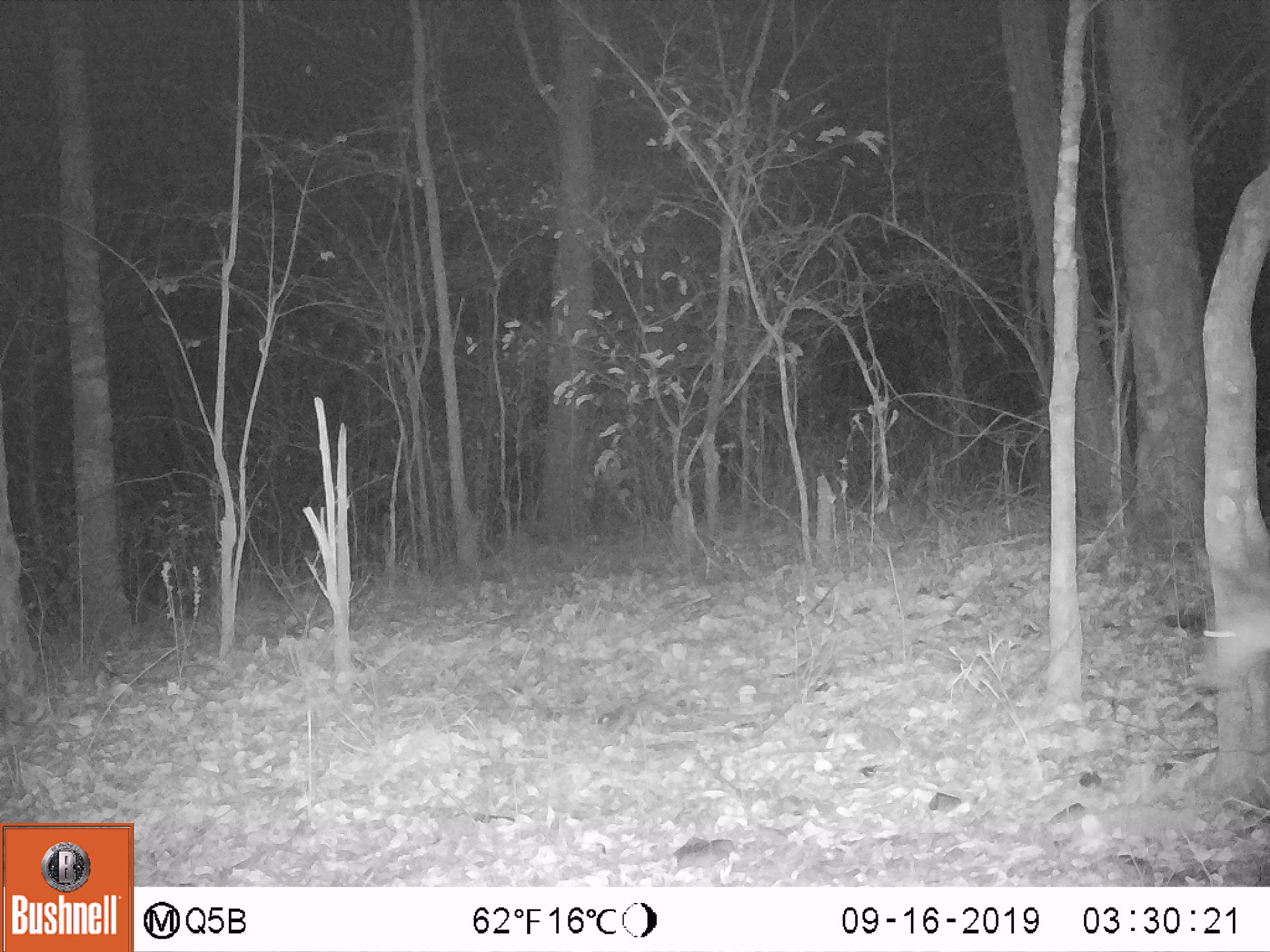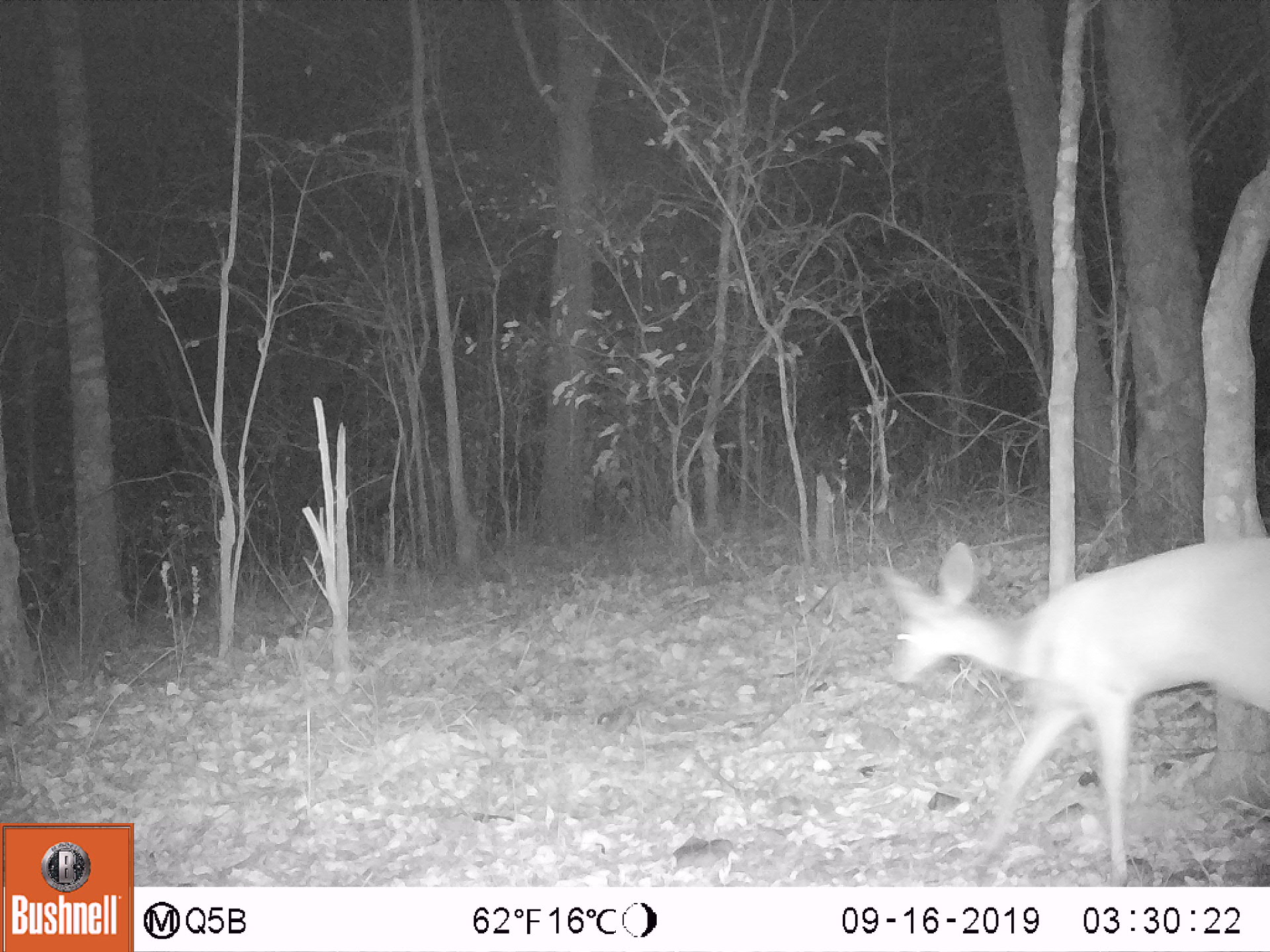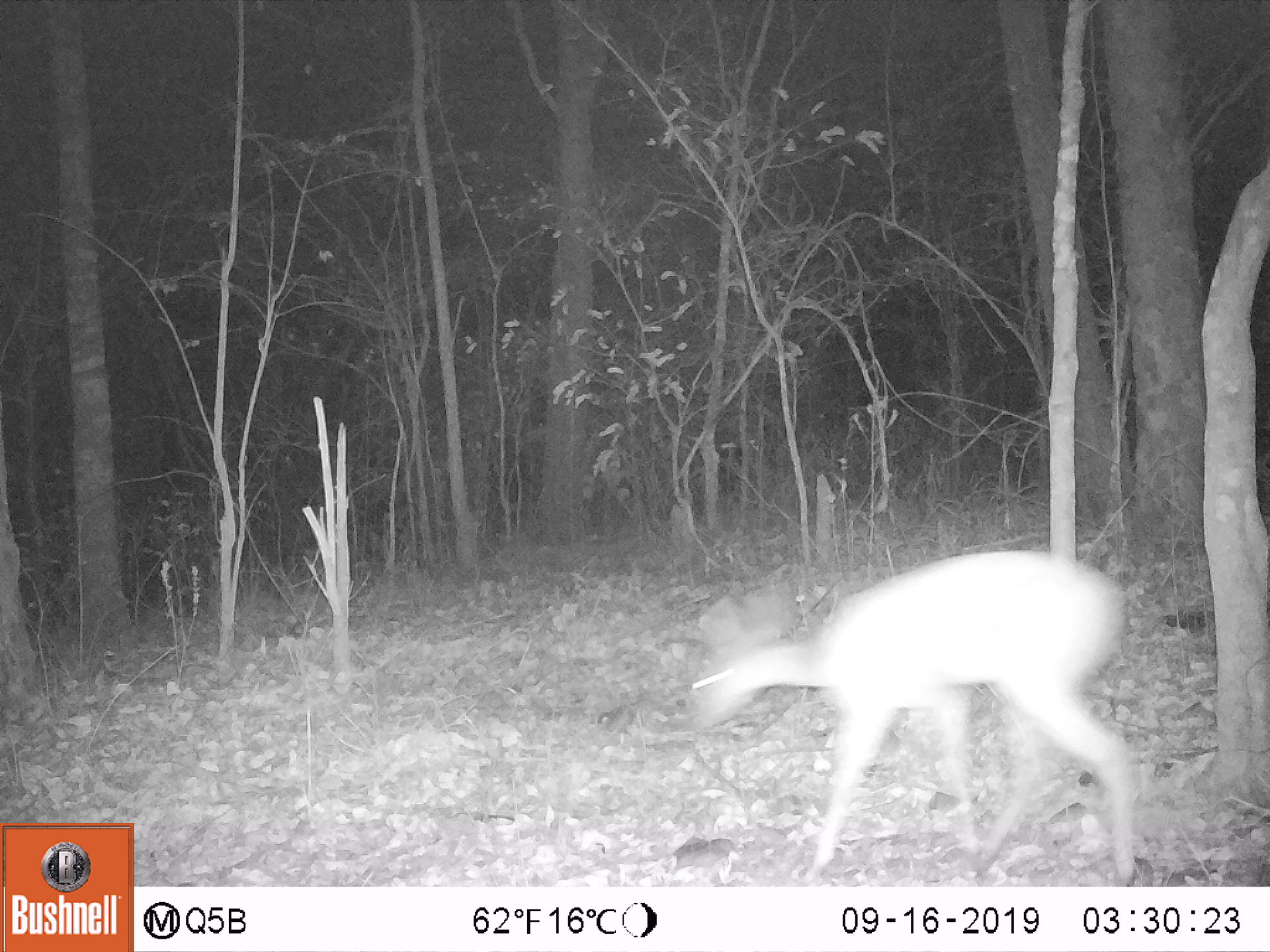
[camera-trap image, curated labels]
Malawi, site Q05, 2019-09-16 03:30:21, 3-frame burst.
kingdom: Animalia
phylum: Chordata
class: Mammalia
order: Artiodactyla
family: Bovidae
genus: Tragelaphus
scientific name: Tragelaphus sylvaticus sylvaticus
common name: cape bushbuck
Cape bushbuck (Tragelaphus sylvaticus sylvaticus), count 1.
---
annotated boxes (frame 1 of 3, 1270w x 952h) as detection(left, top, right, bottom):
cape bushbuck: detection(1193, 534, 1262, 701)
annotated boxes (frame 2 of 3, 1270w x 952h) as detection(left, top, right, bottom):
cape bushbuck: detection(871, 542, 1264, 877)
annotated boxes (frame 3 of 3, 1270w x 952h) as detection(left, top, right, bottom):
cape bushbuck: detection(685, 552, 1128, 876)